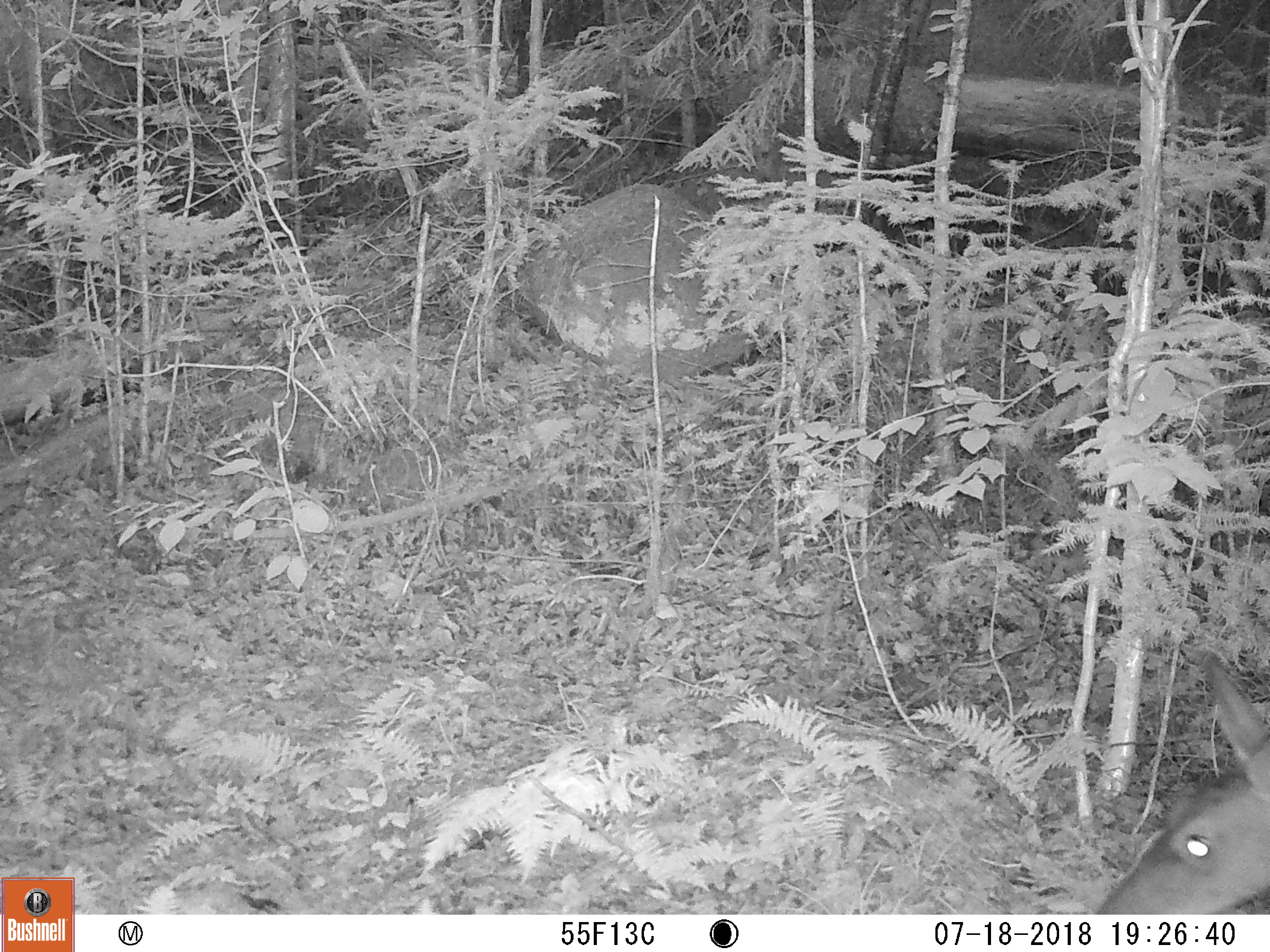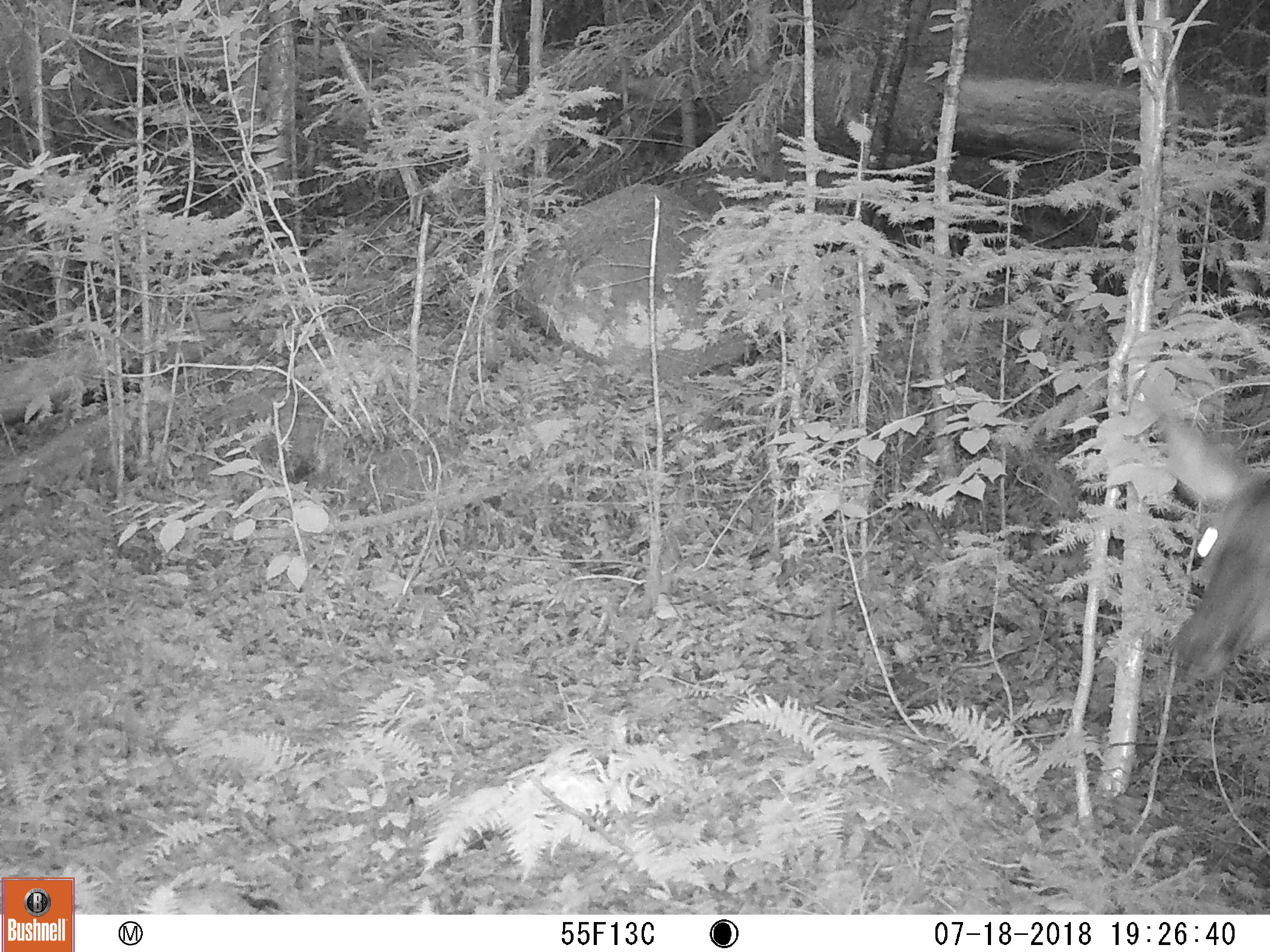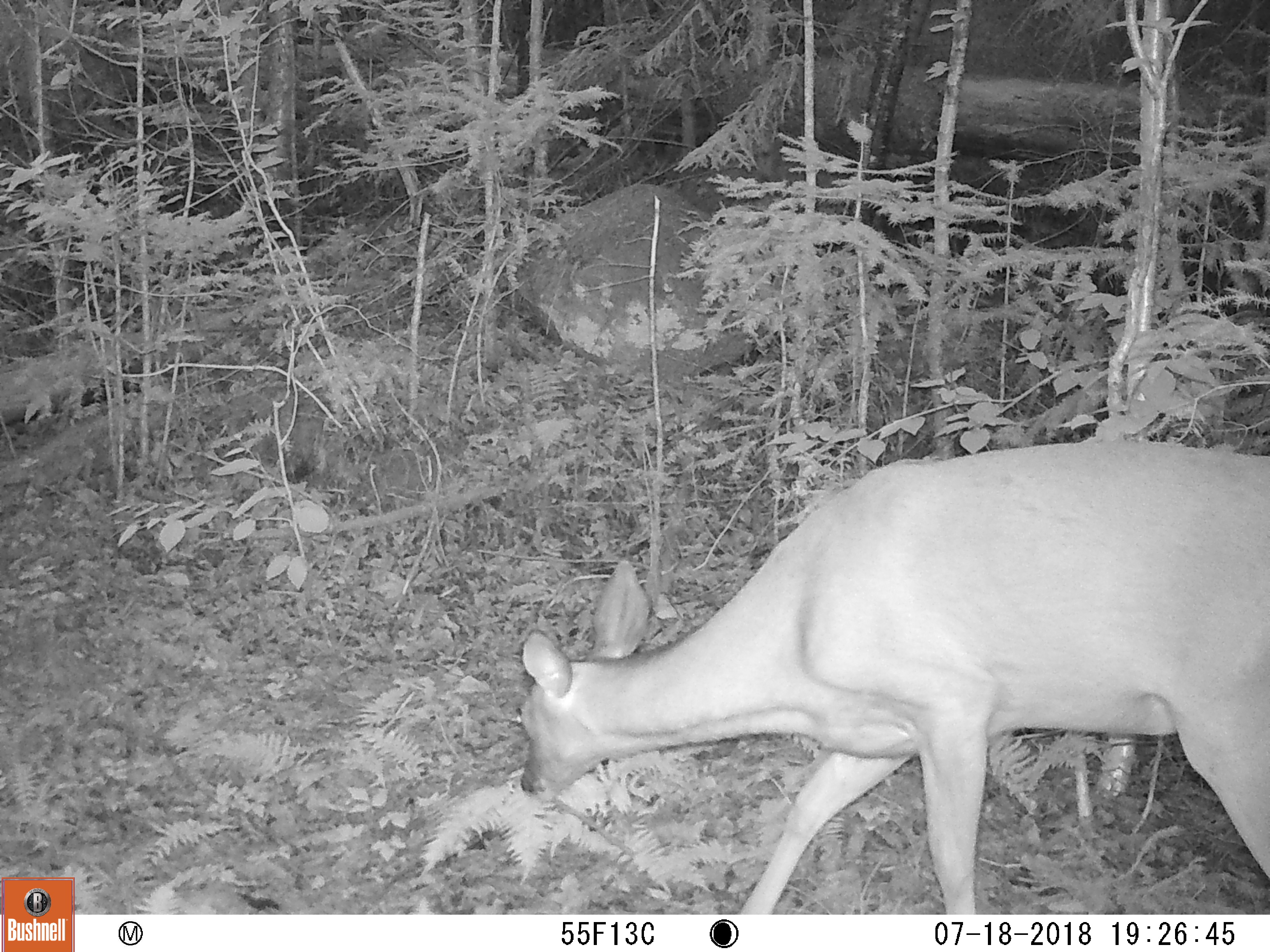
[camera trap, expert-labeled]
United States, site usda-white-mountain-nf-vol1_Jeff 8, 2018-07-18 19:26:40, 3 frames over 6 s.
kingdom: Animalia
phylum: Chordata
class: Mammalia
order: Artiodactyla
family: Cervidae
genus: Odocoileus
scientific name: Odocoileus virginianus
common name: white-tailed deer